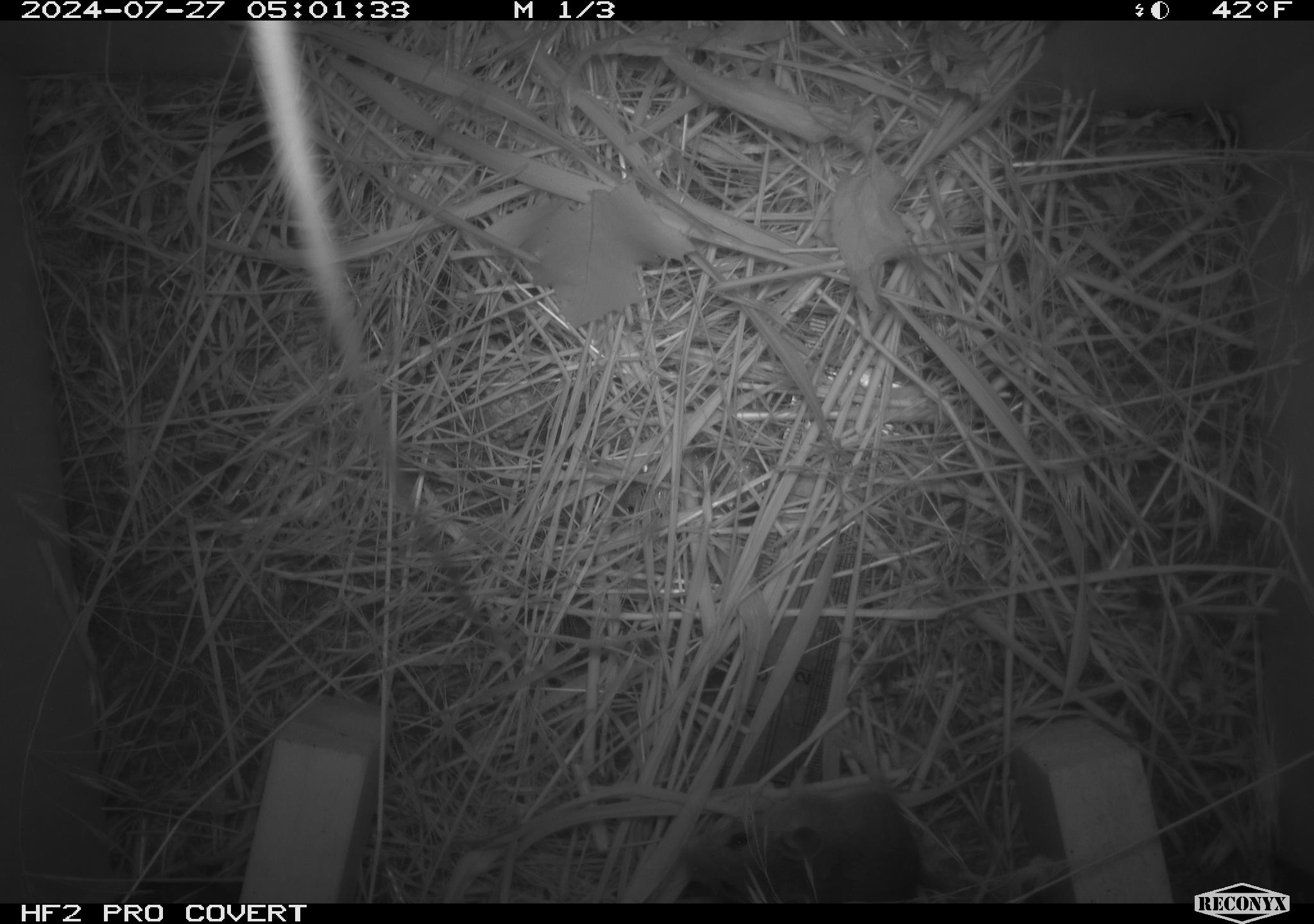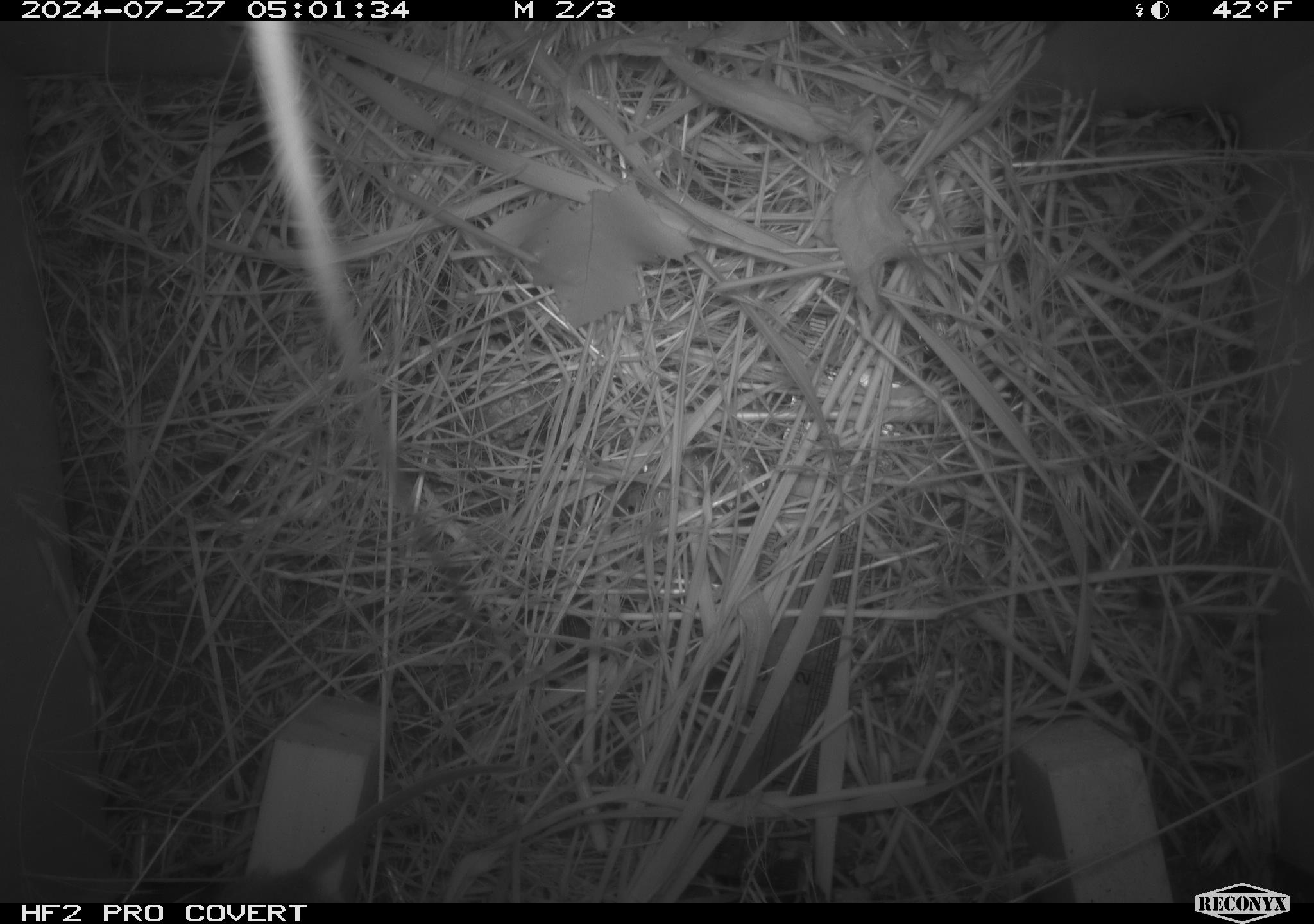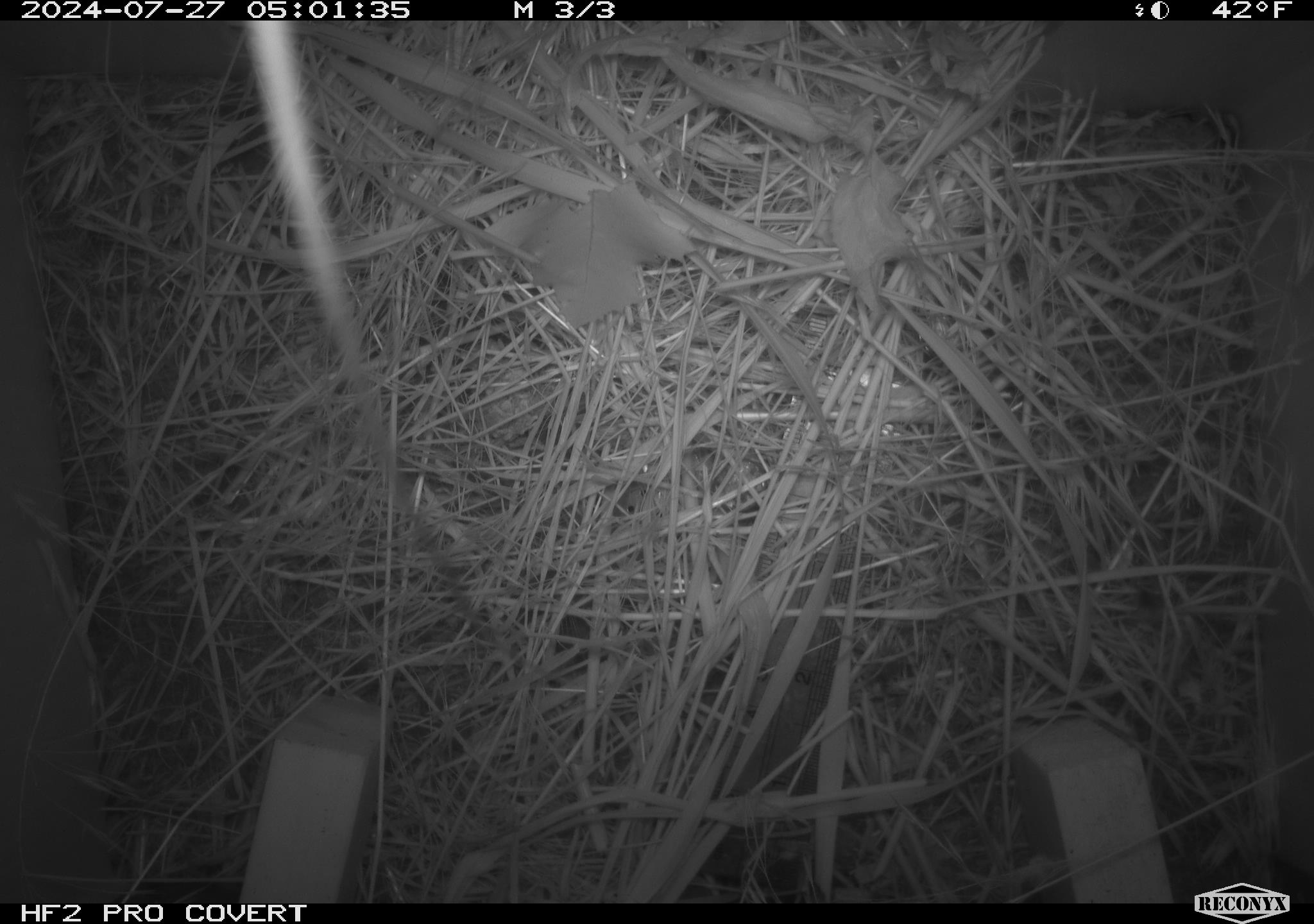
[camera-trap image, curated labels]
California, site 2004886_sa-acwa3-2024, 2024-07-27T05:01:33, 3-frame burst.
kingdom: Animalia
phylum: Chordata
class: Mammalia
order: Rodentia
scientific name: Rodentia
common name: mouse species